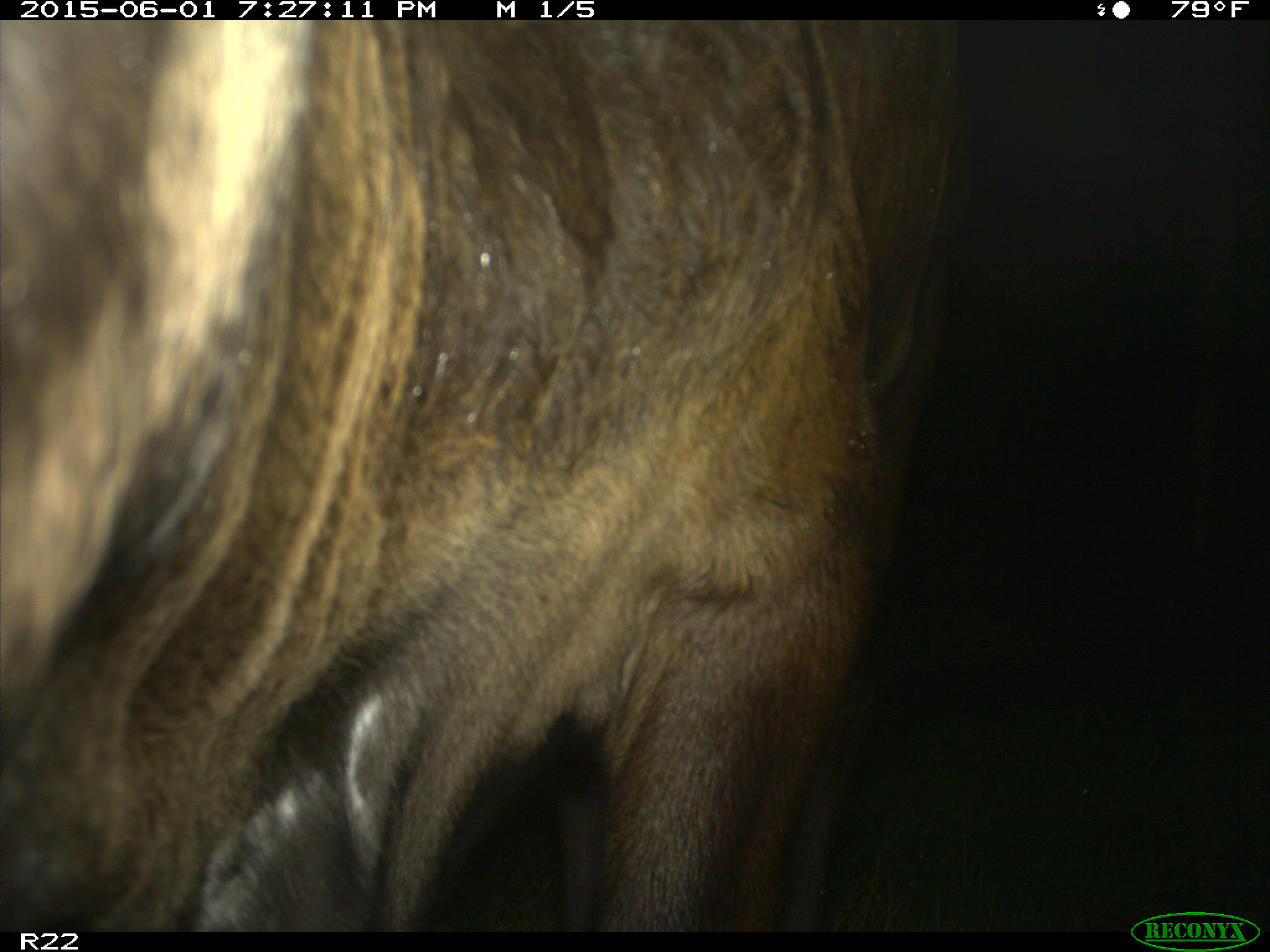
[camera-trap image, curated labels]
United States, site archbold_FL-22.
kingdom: Animalia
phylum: Chordata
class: Mammalia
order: Artiodactyla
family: Bovidae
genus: Bos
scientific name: Bos taurus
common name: domestic cow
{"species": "Bos taurus (domestic cow)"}